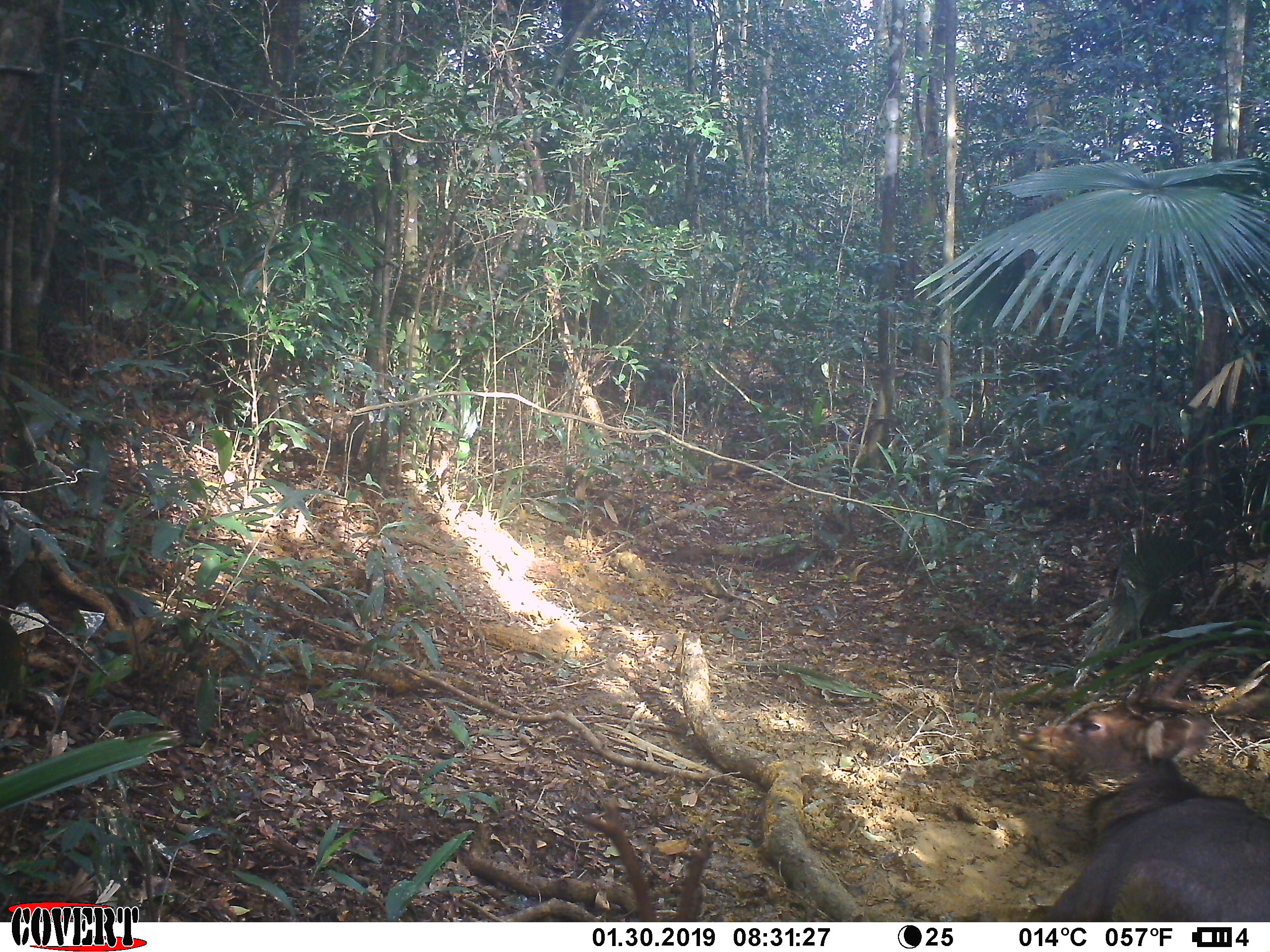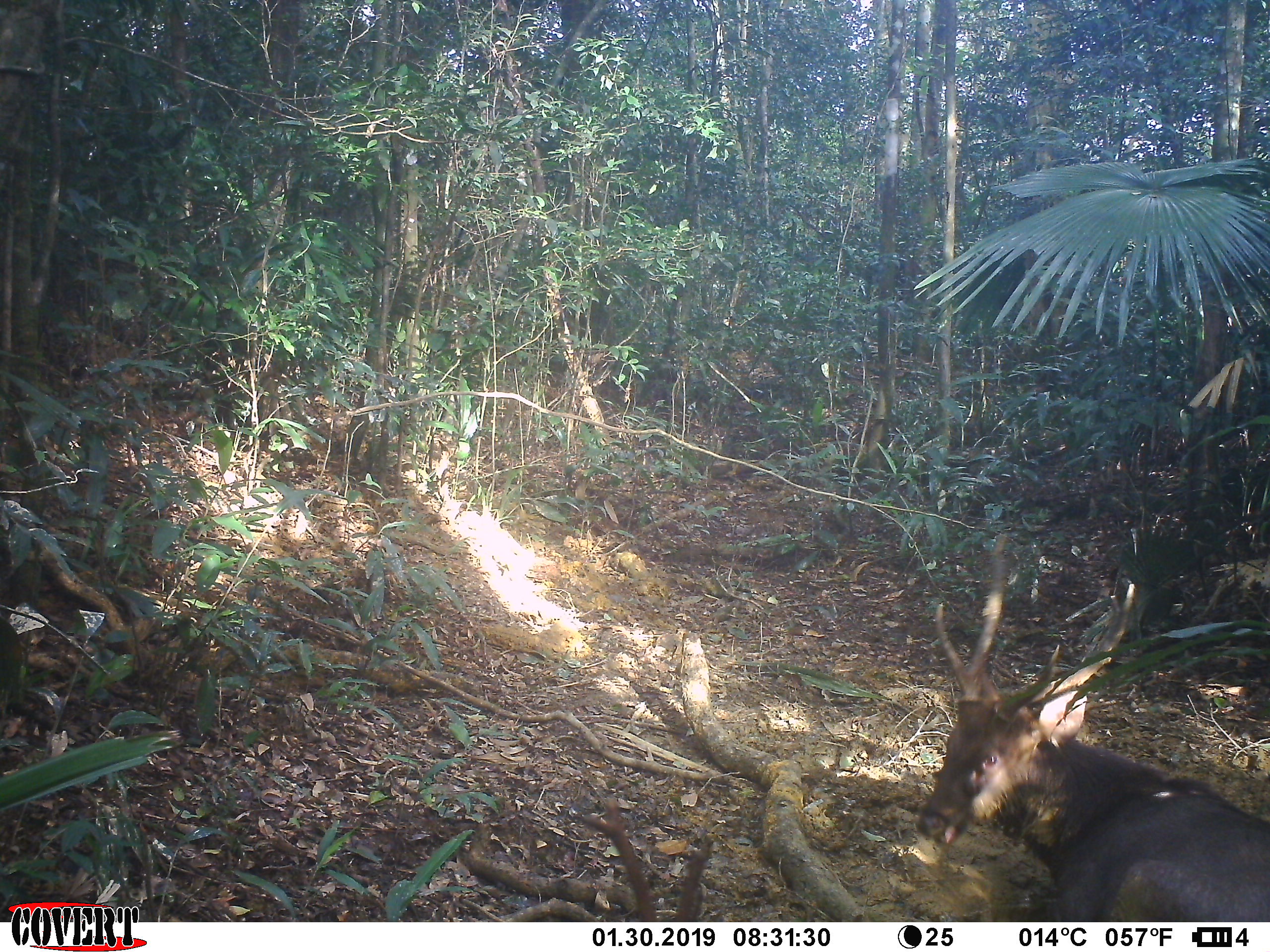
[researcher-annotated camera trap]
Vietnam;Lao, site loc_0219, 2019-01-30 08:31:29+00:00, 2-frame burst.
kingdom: Animalia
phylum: Chordata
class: Mammalia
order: Artiodactyla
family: Cervidae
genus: Rusa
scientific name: Rusa unicolor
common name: sambar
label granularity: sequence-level